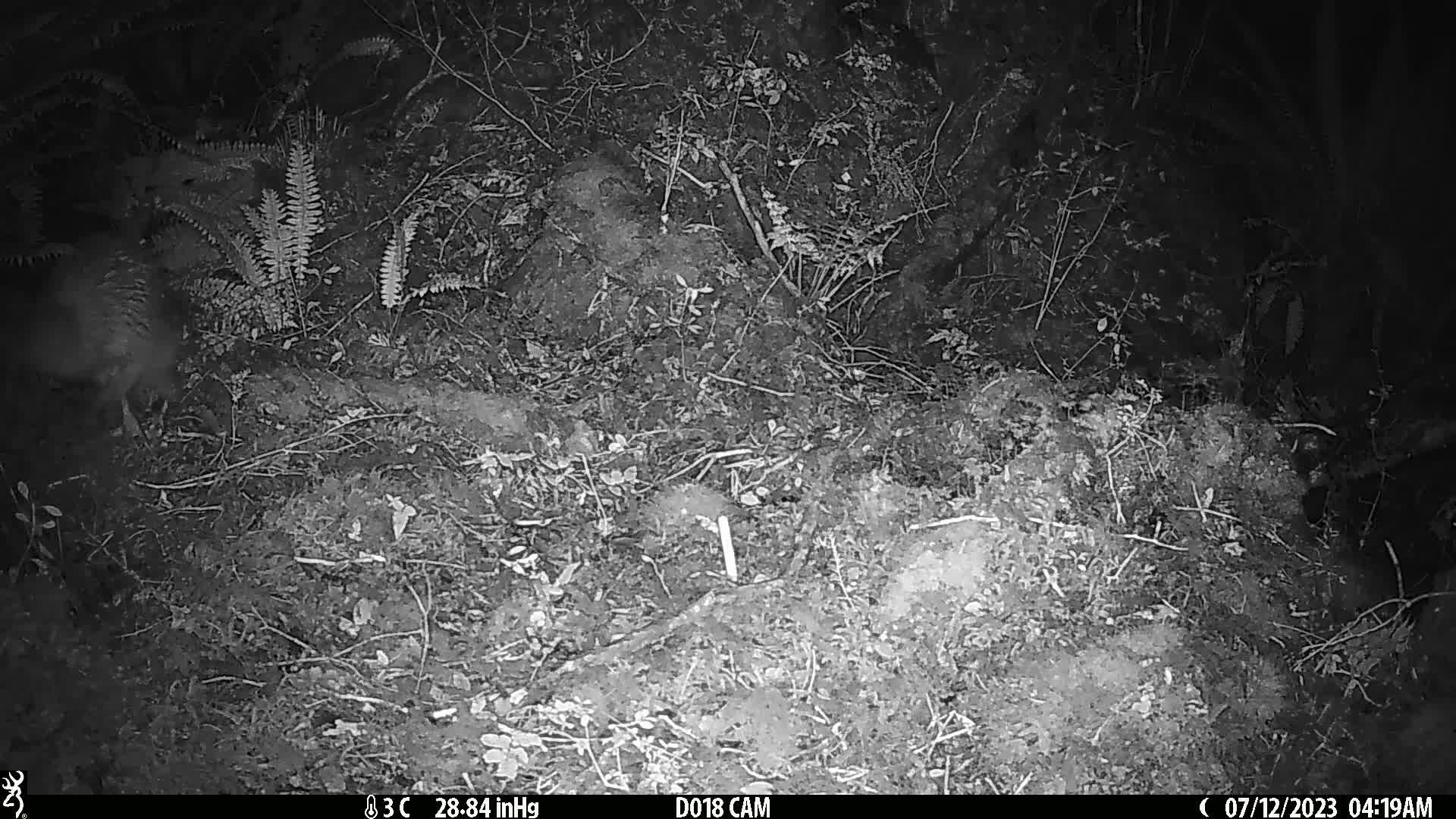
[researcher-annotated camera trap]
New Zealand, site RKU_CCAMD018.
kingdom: Animalia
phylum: Chordata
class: Aves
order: Apterygiformes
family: Apterygidae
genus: Apteryx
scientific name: Apteryx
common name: kiwi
Kiwi (Apteryx).